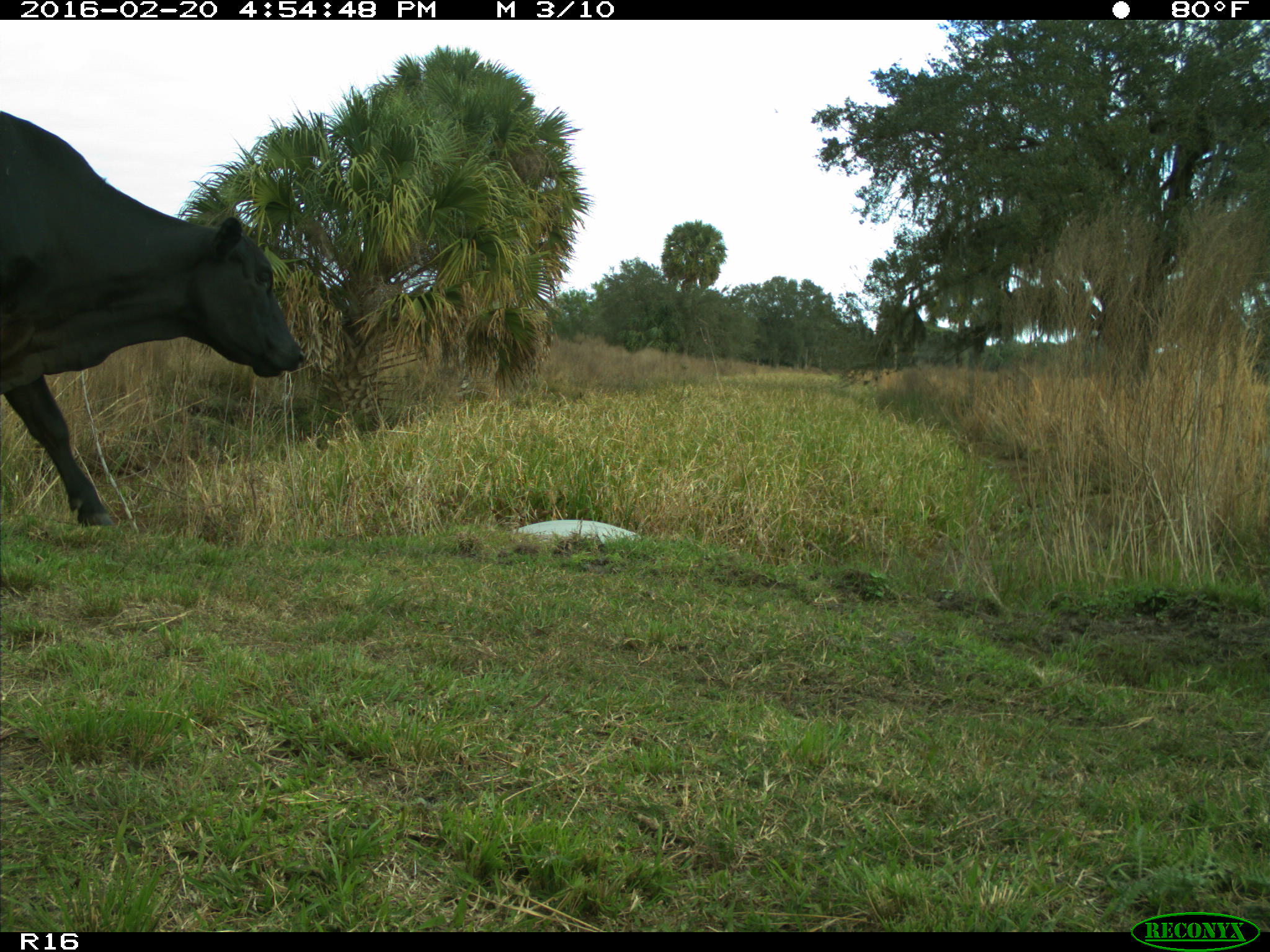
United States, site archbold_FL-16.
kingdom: Animalia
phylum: Chordata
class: Mammalia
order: Artiodactyla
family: Bovidae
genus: Bos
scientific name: Bos taurus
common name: domestic cow